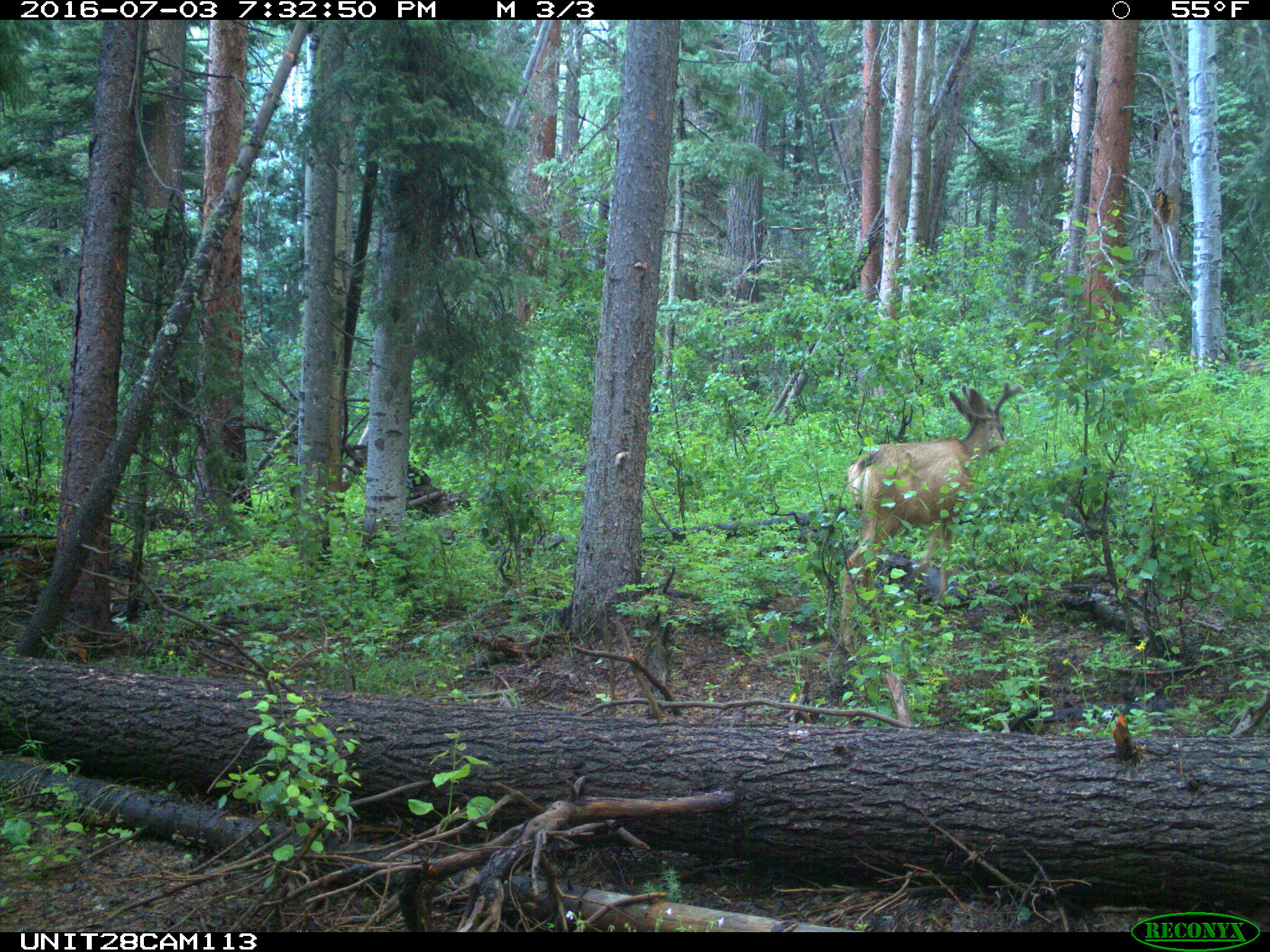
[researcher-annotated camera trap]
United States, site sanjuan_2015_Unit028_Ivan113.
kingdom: Animalia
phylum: Chordata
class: Mammalia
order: Artiodactyla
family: Cervidae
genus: Odocoileus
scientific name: Odocoileus hemionus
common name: mule deer